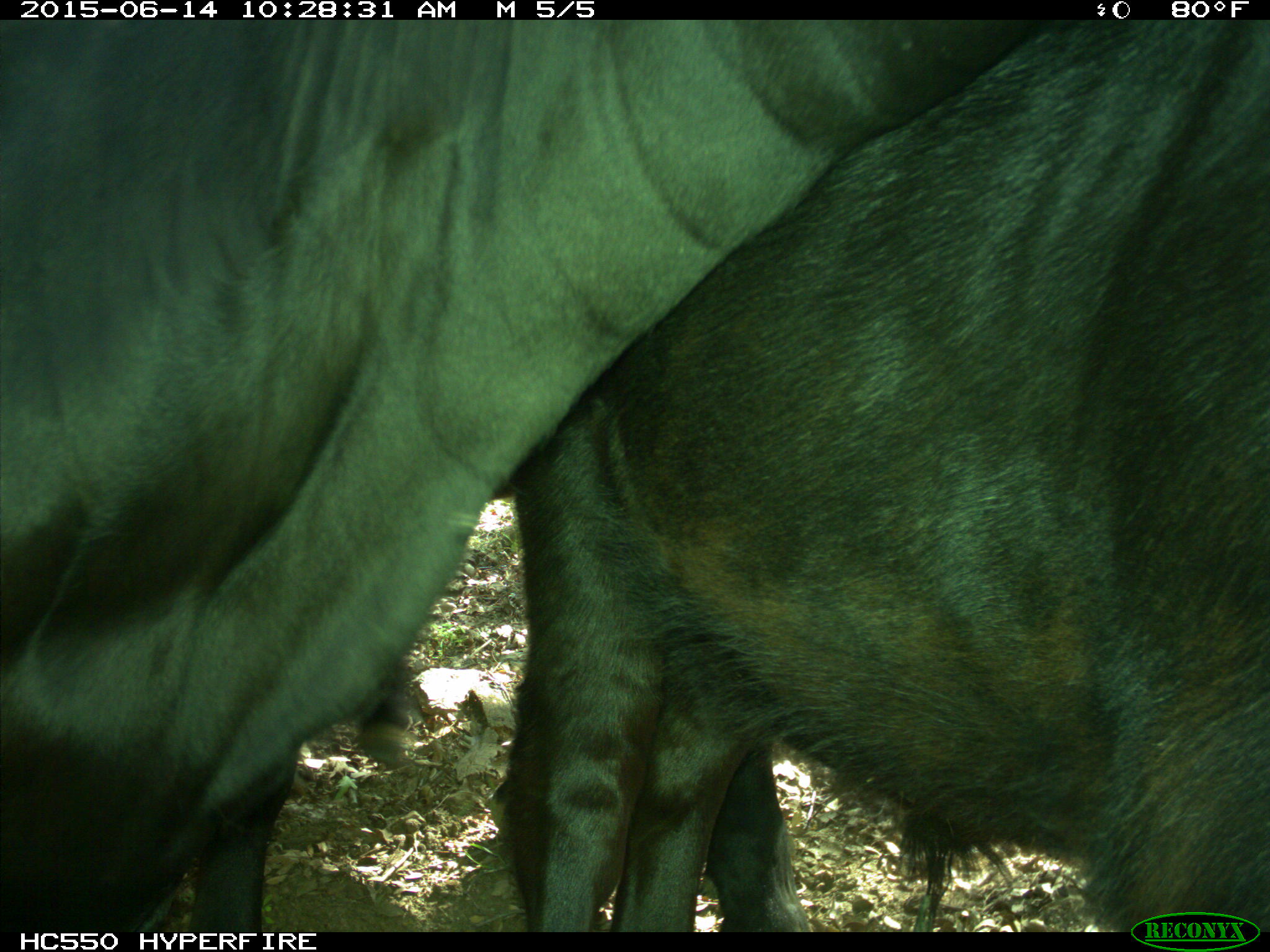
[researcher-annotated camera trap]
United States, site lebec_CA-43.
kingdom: Animalia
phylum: Chordata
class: Mammalia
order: Artiodactyla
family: Bovidae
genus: Bos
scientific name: Bos taurus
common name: domestic cow